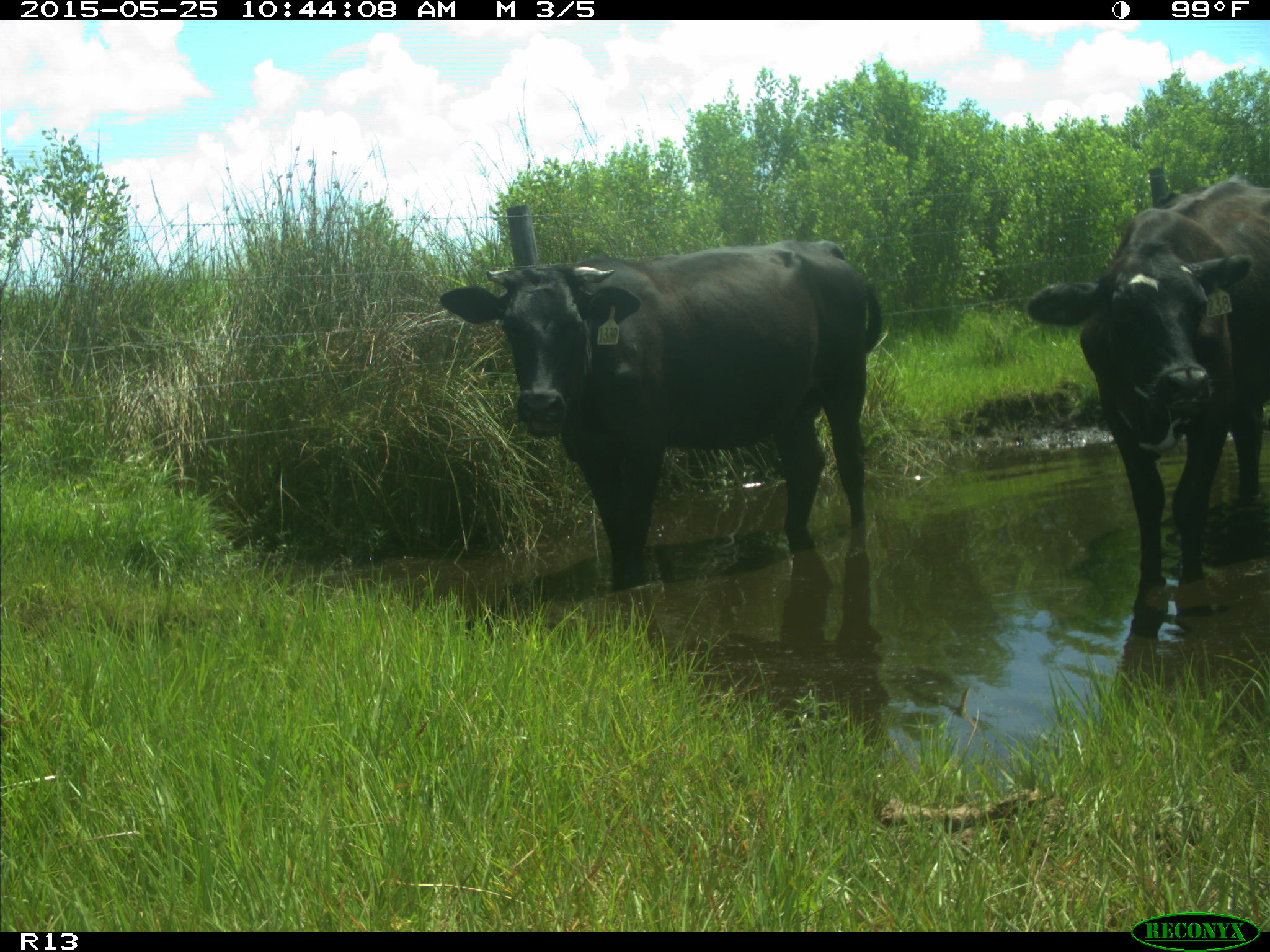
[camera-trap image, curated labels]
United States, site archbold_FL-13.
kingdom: Animalia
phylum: Chordata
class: Mammalia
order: Artiodactyla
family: Bovidae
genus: Bos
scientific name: Bos taurus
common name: domestic cow